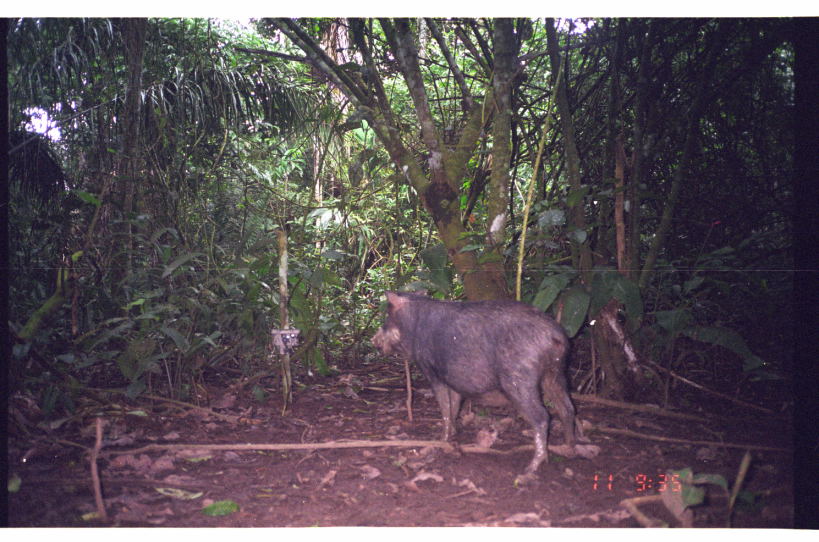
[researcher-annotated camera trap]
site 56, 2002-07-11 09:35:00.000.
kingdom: Animalia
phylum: Chordata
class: Mammalia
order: Artiodactyla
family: Tayassuidae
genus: Tayassu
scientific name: Tayassu pecari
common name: white-lipped peccary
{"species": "Tayassu pecari (white-lipped peccary)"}